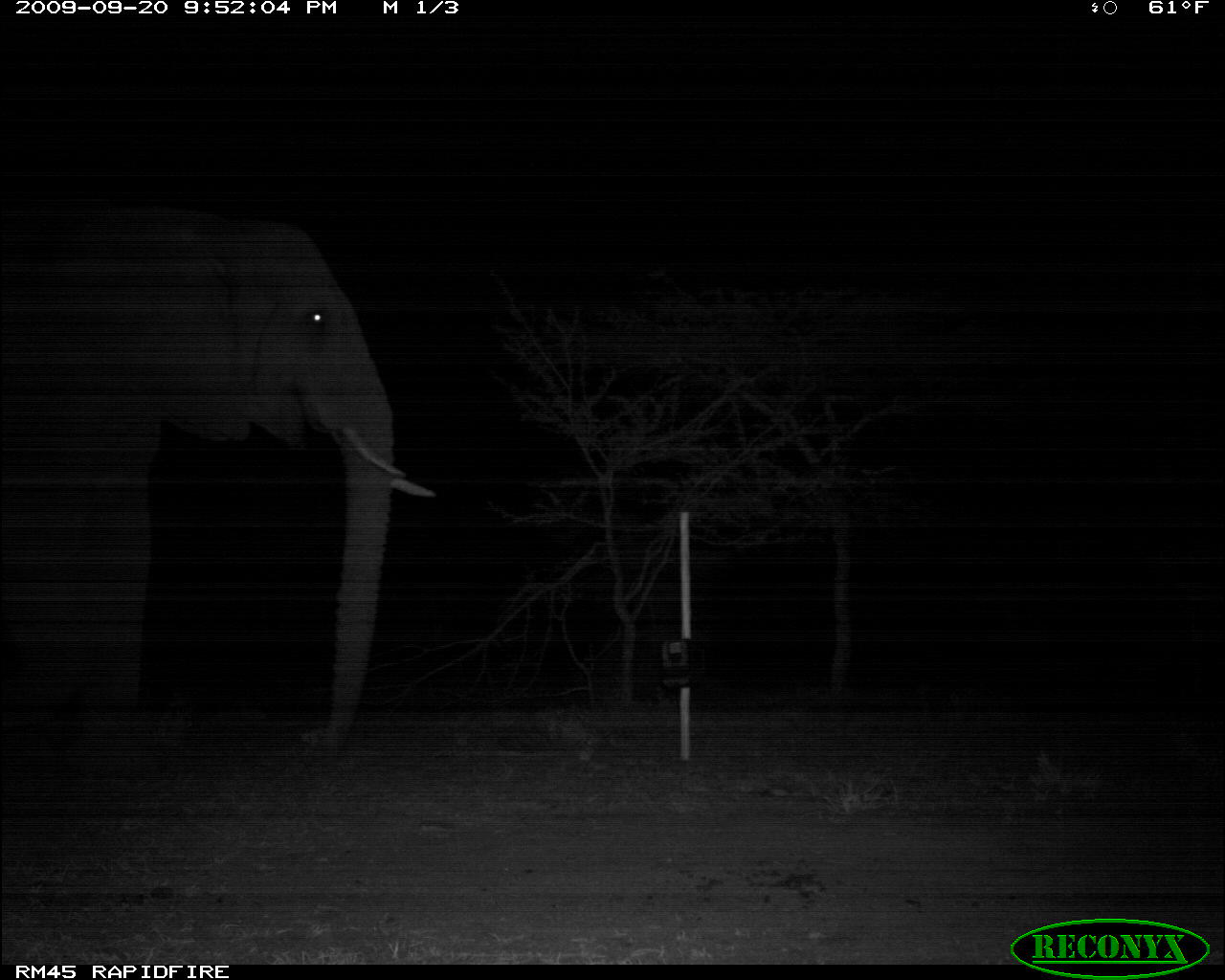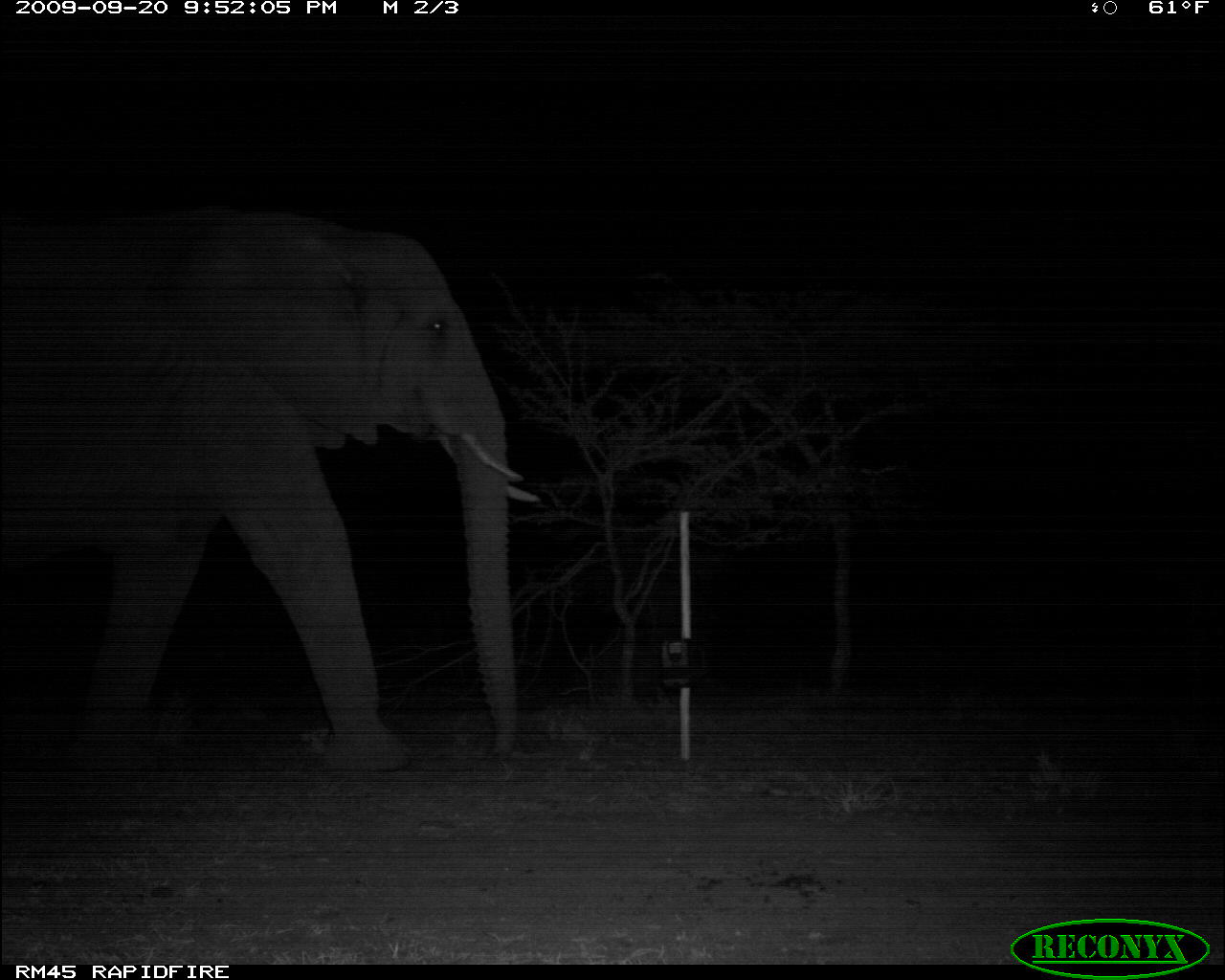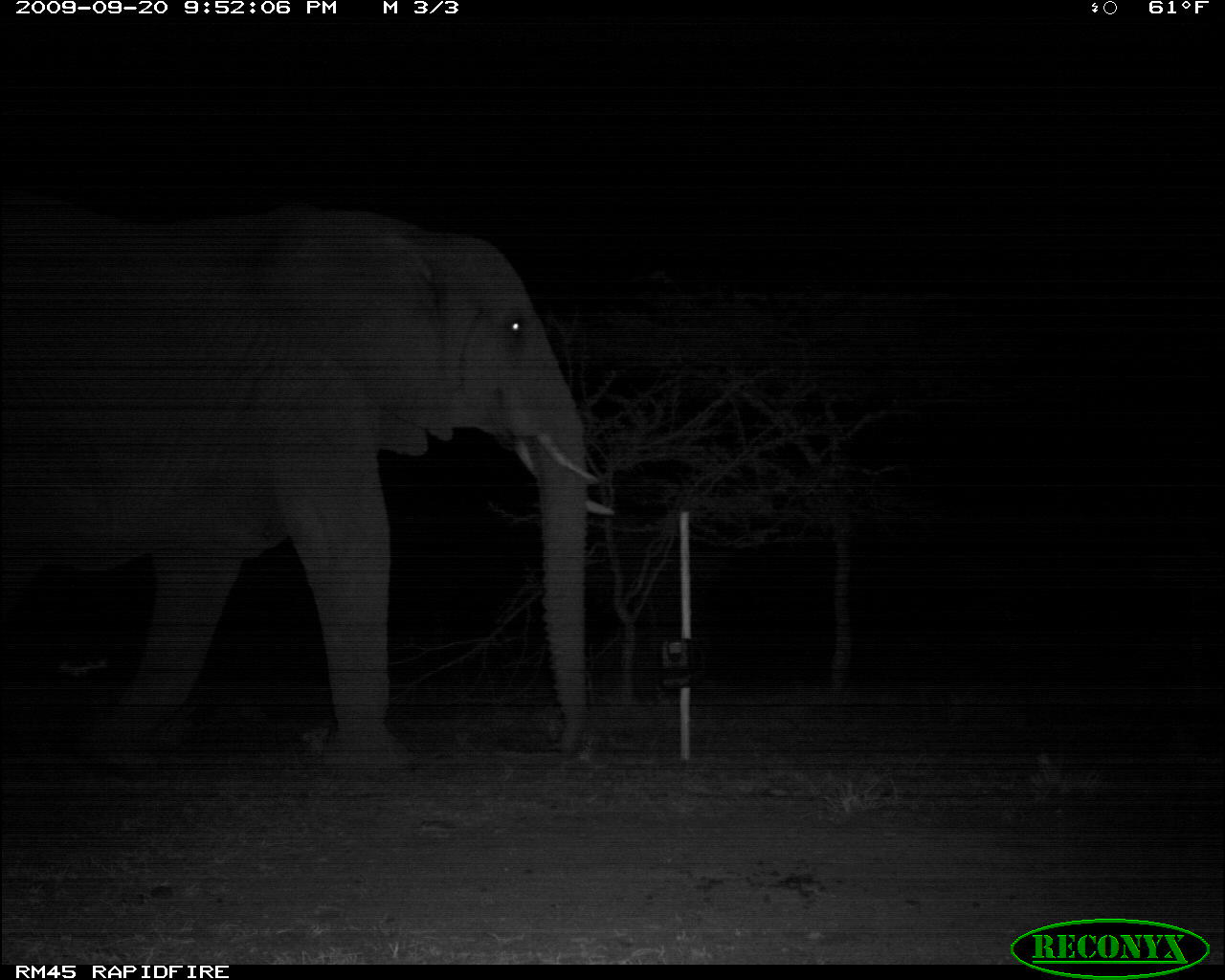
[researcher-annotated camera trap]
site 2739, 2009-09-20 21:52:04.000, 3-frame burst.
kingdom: Animalia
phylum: Chordata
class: Mammalia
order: Proboscidea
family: Elephantidae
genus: Loxodonta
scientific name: Loxodonta africana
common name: african bush elephant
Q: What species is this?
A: Loxodonta africana (african bush elephant).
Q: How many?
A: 1.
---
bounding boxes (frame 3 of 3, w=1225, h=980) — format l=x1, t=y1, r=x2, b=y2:
loxodonta africana: l=0, t=202, r=613, b=761